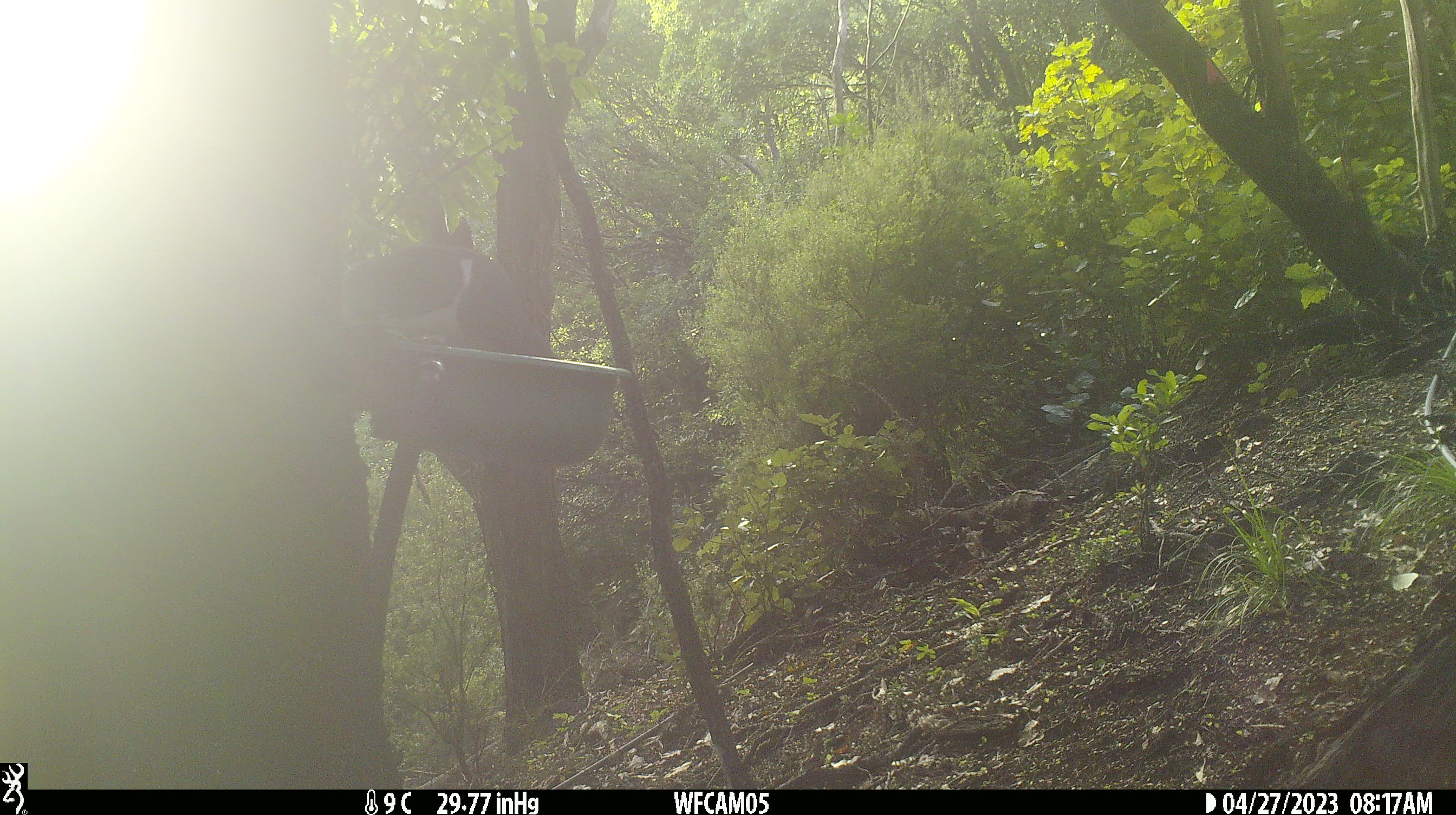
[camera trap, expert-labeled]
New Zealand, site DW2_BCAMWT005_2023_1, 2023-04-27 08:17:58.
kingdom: Animalia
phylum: Chordata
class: Aves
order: Columbiformes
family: Columbidae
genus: Hemiphaga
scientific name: Hemiphaga novaeseelandiae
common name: new zealand pigeon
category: kereru